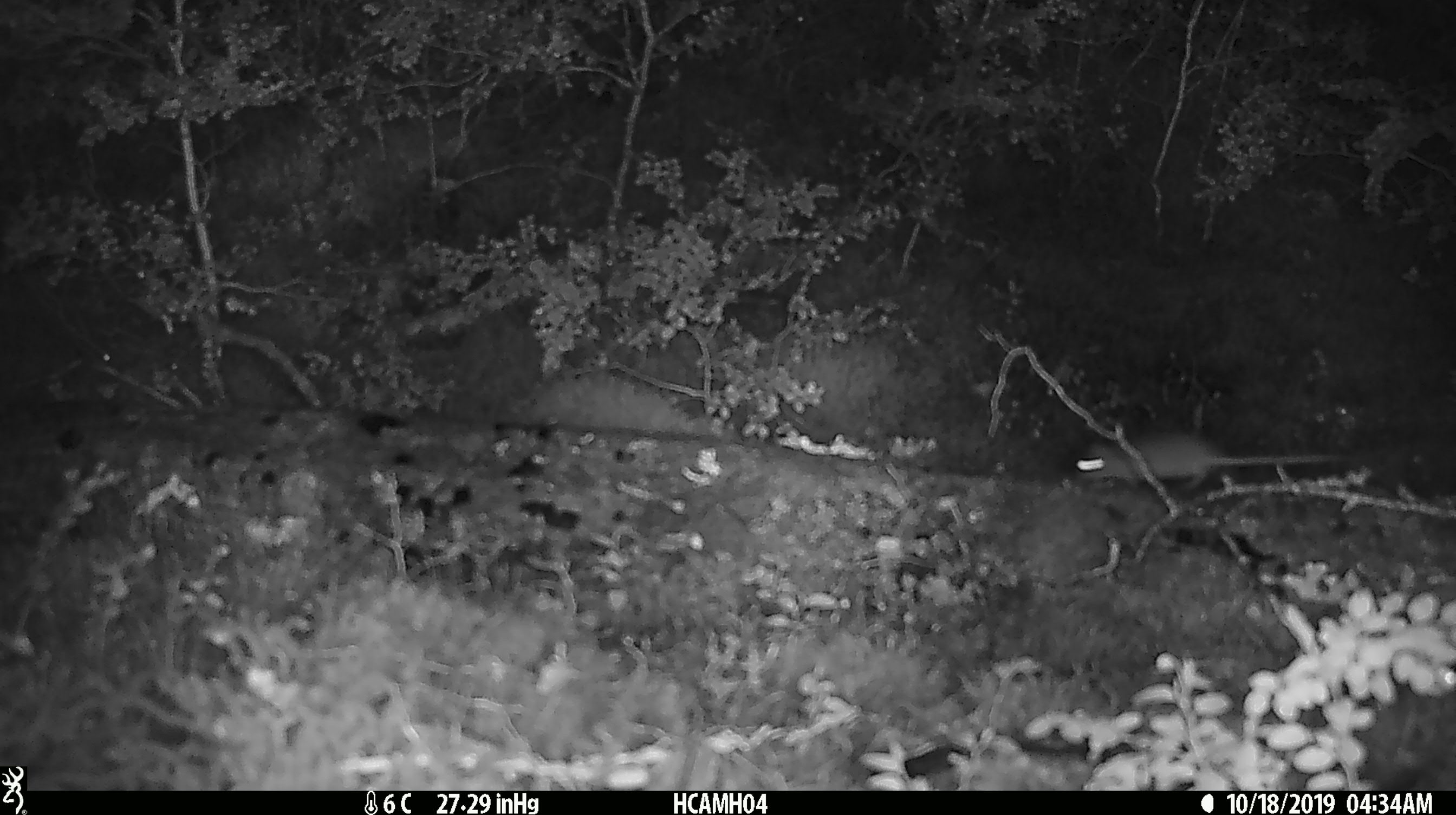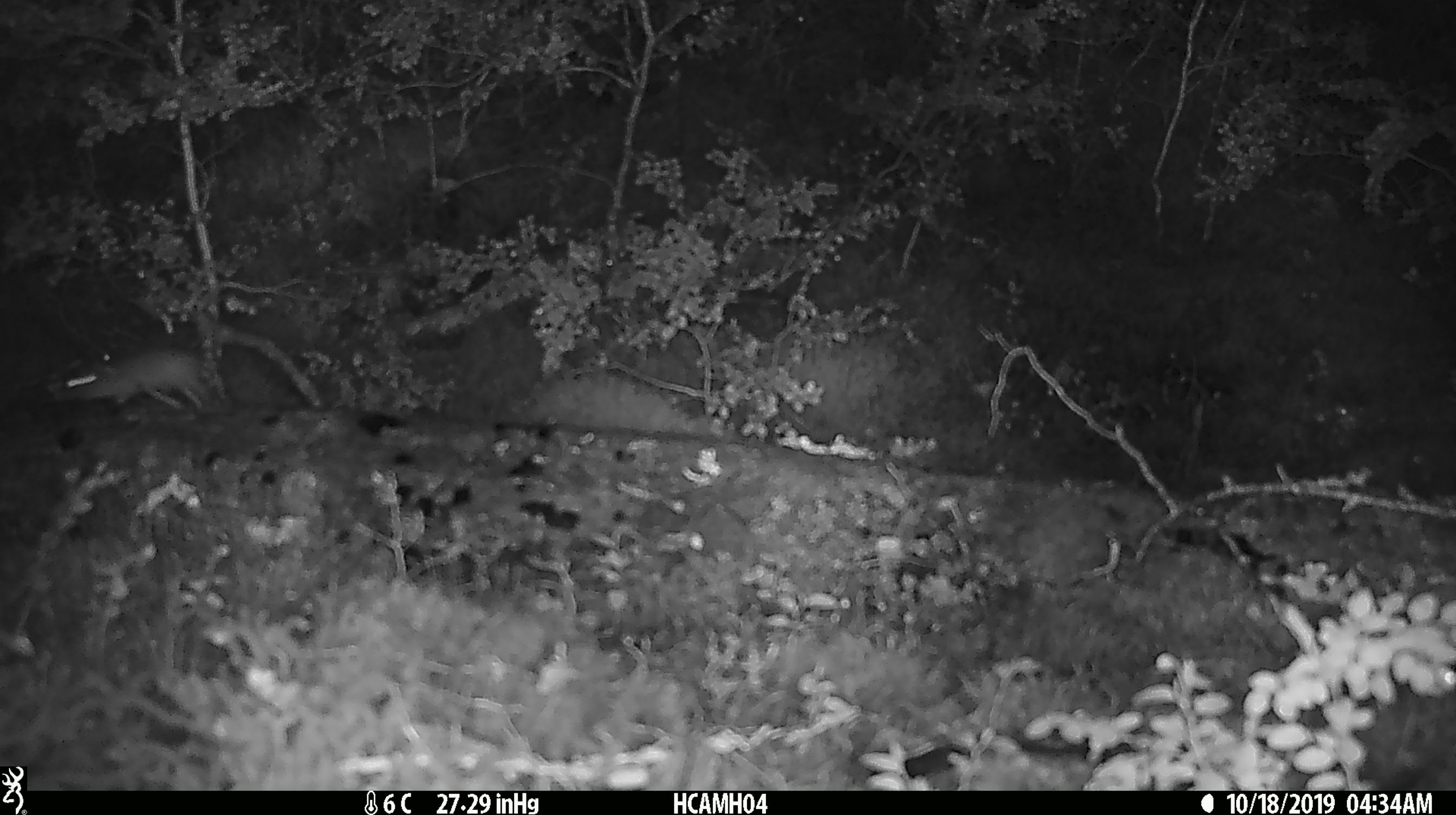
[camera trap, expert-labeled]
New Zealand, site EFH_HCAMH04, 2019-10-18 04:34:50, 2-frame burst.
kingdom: Animalia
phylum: Chordata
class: Mammalia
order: Rodentia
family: Muridae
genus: Mus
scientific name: Mus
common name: mouse